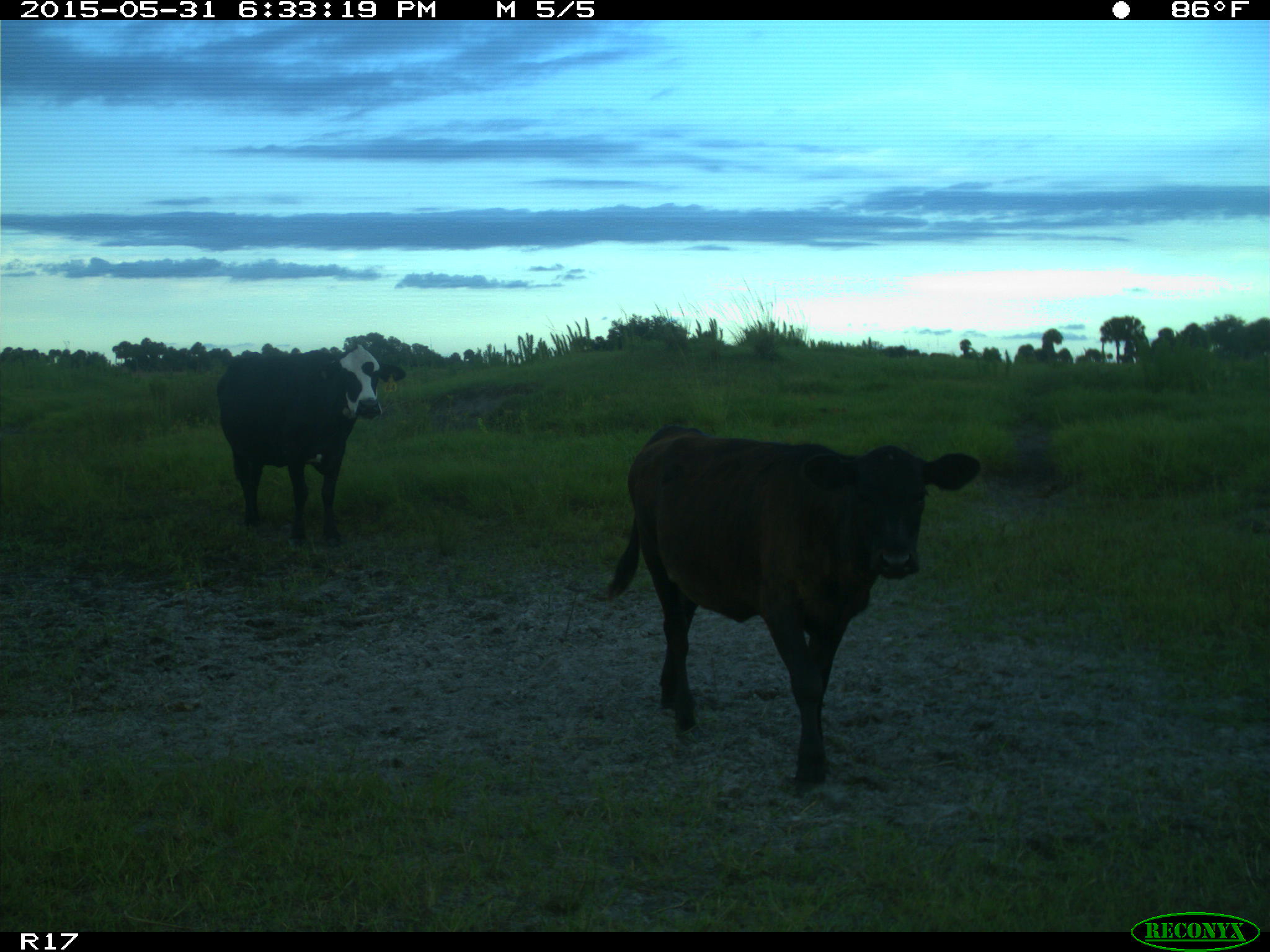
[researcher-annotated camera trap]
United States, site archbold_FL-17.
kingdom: Animalia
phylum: Chordata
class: Mammalia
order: Artiodactyla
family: Bovidae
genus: Bos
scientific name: Bos taurus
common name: domestic cow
Bos taurus (domestic cow).